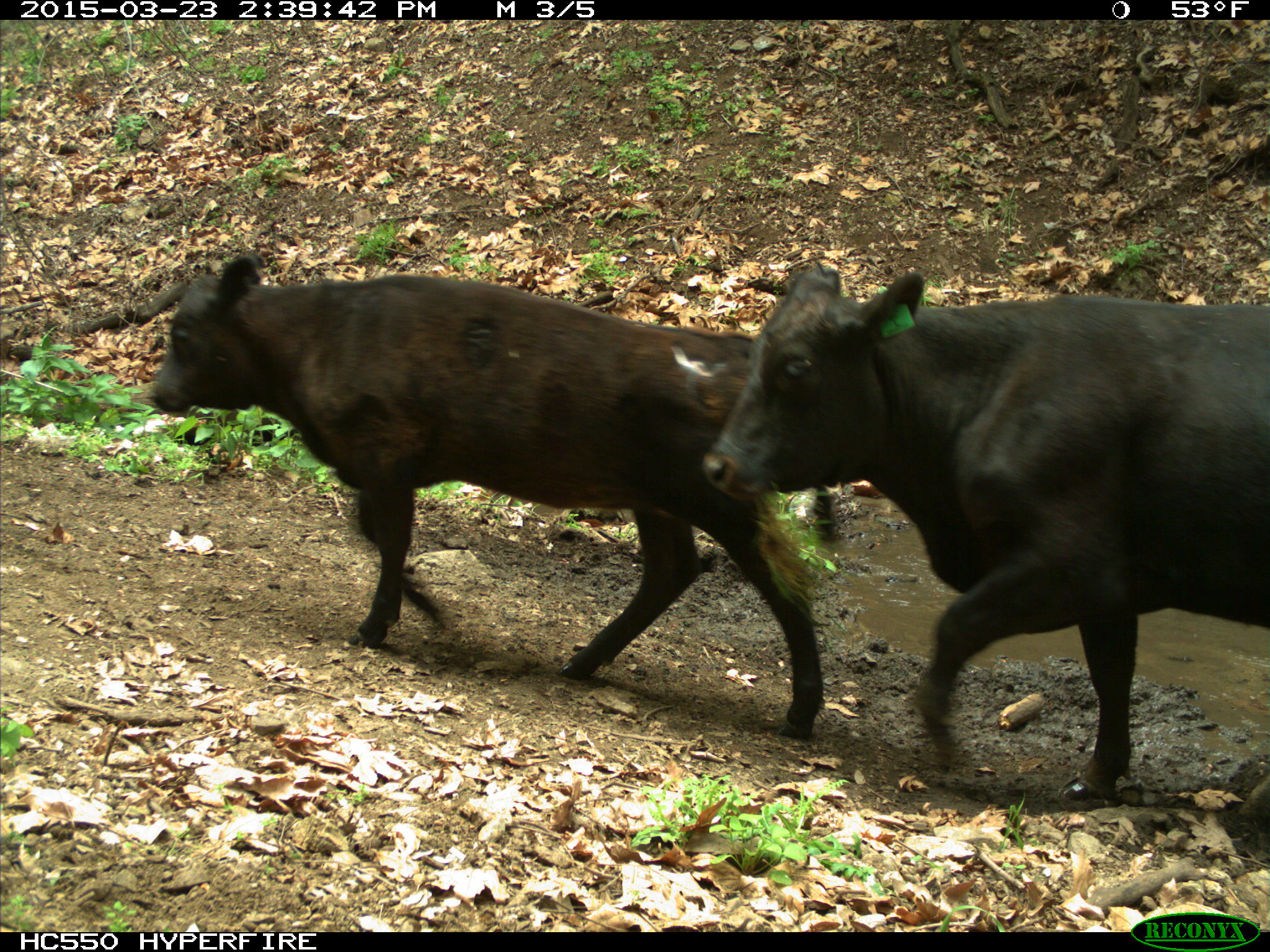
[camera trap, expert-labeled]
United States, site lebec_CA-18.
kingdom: Animalia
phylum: Chordata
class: Mammalia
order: Artiodactyla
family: Bovidae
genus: Bos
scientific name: Bos taurus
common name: domestic cow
Bos taurus (domestic cow).